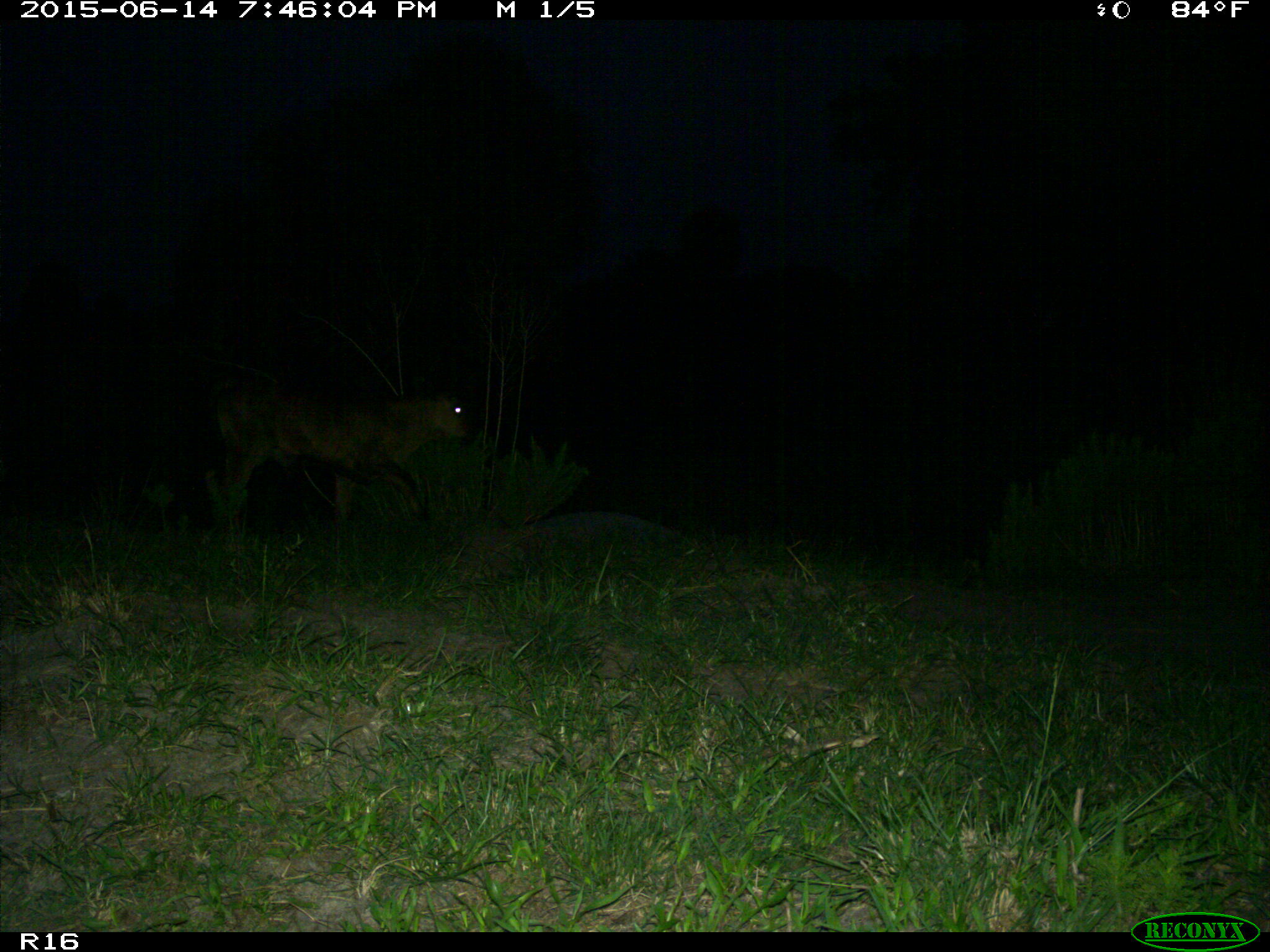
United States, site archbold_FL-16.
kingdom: Animalia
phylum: Chordata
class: Mammalia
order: Artiodactyla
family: Bovidae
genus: Bos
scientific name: Bos taurus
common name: domestic cow